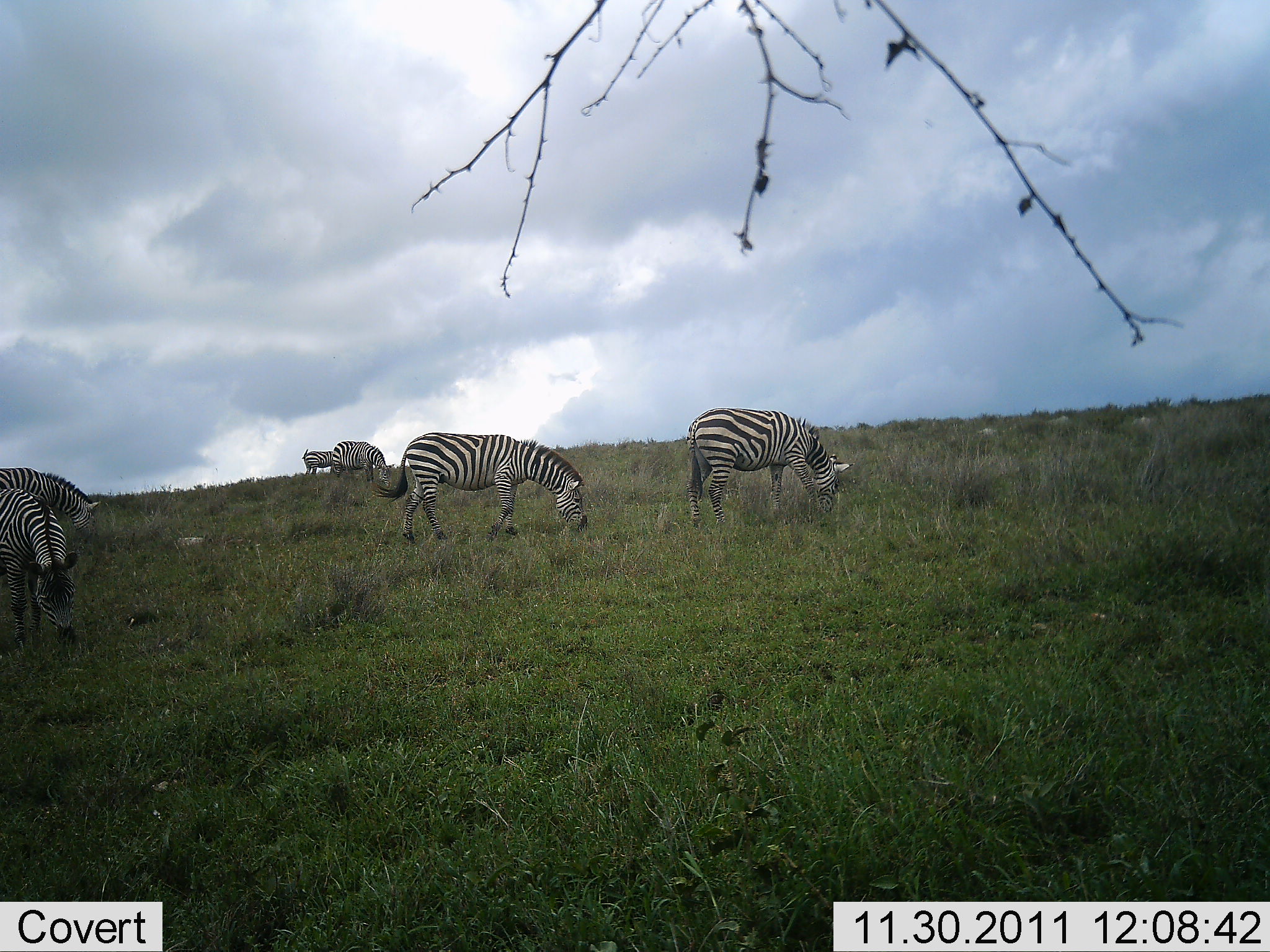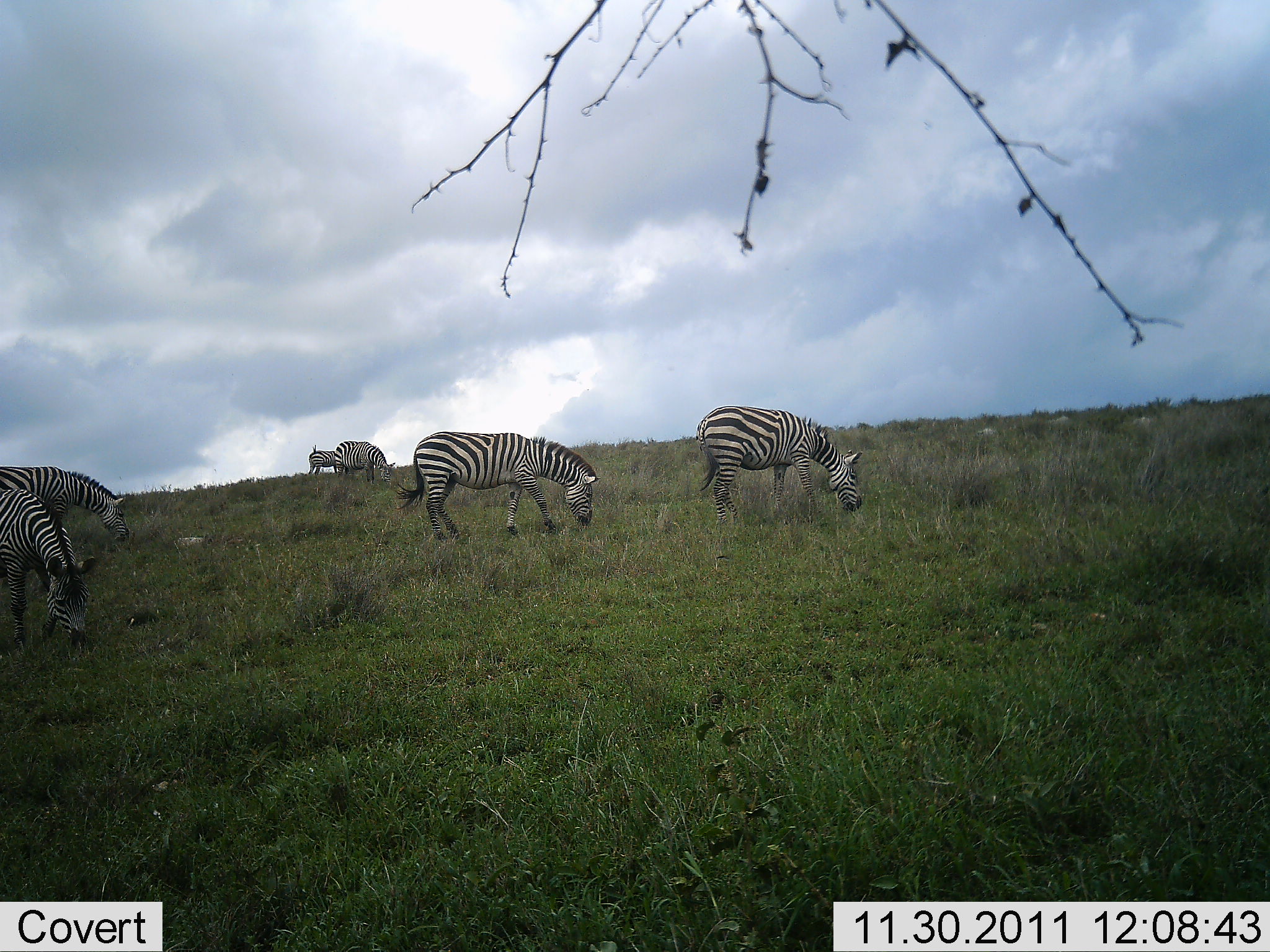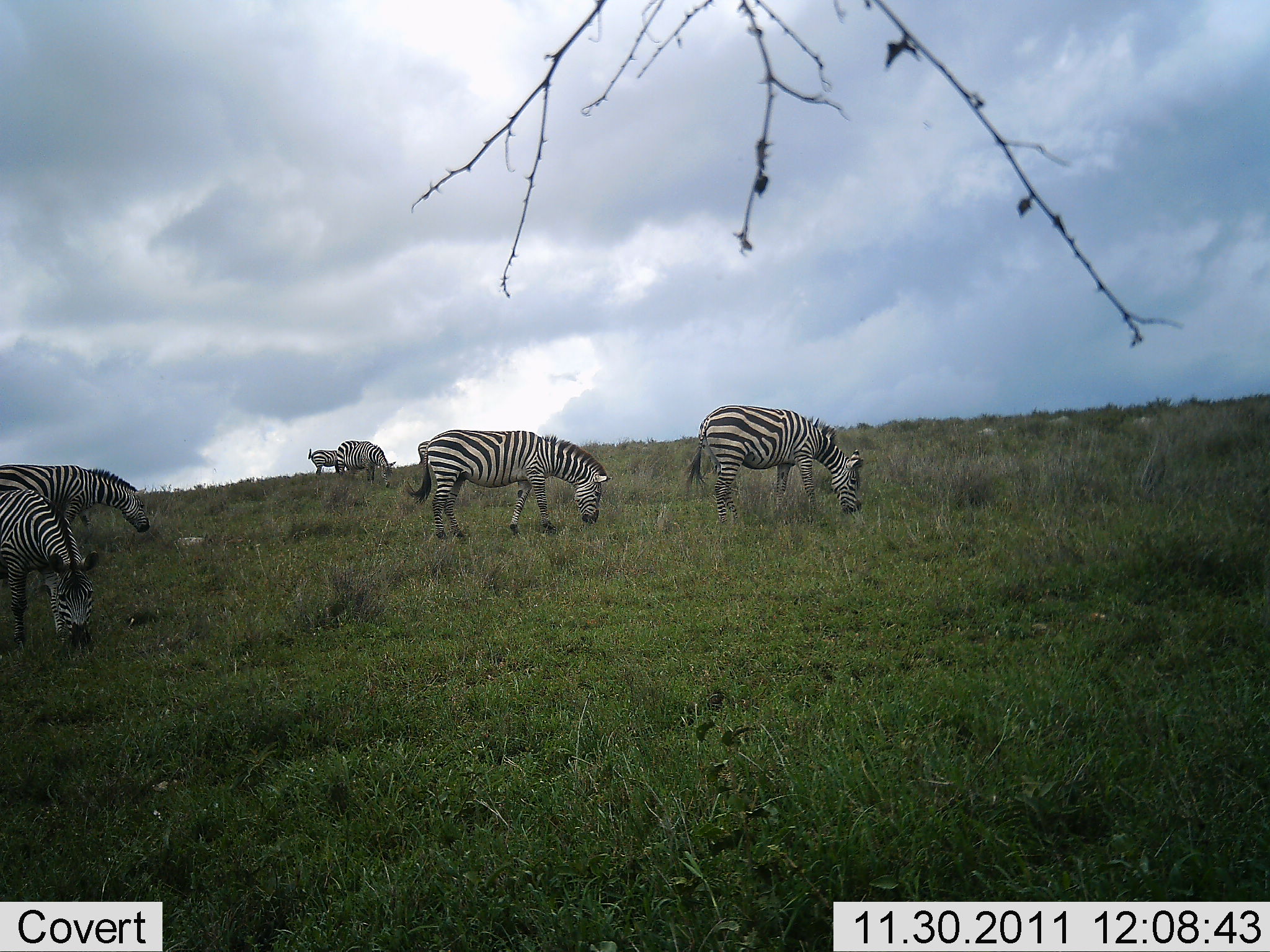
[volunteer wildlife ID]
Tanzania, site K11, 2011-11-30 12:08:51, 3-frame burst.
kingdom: Animalia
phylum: Chordata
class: Mammalia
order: Perissodactyla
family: Equidae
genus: Equus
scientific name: Equus quagga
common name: plains zebra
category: zebra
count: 6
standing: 25%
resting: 0%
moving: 17%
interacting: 0%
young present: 4%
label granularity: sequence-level